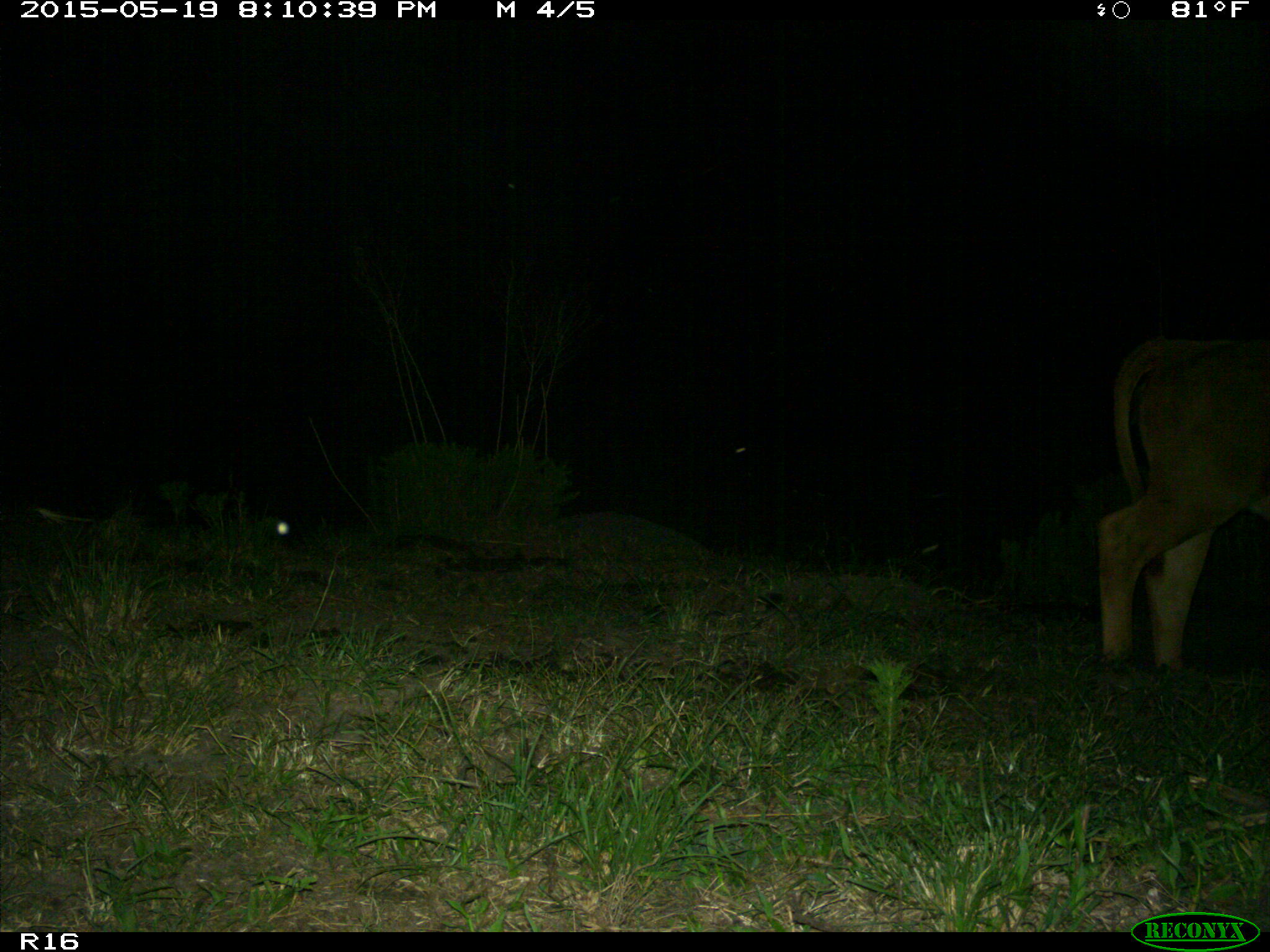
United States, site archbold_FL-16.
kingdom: Animalia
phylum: Chordata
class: Mammalia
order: Artiodactyla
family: Bovidae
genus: Bos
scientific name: Bos taurus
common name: domestic cow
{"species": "Bos taurus (domestic cow)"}